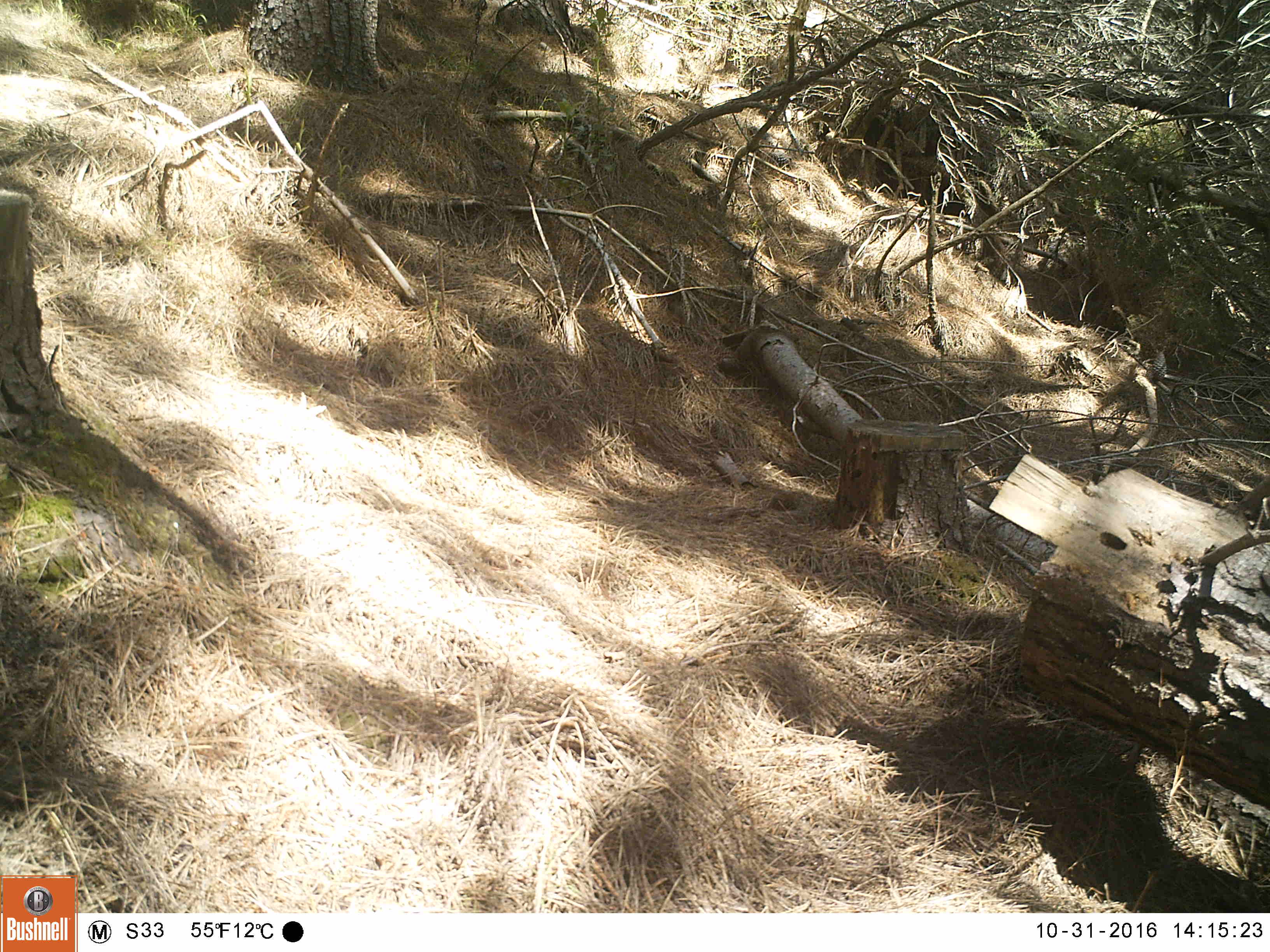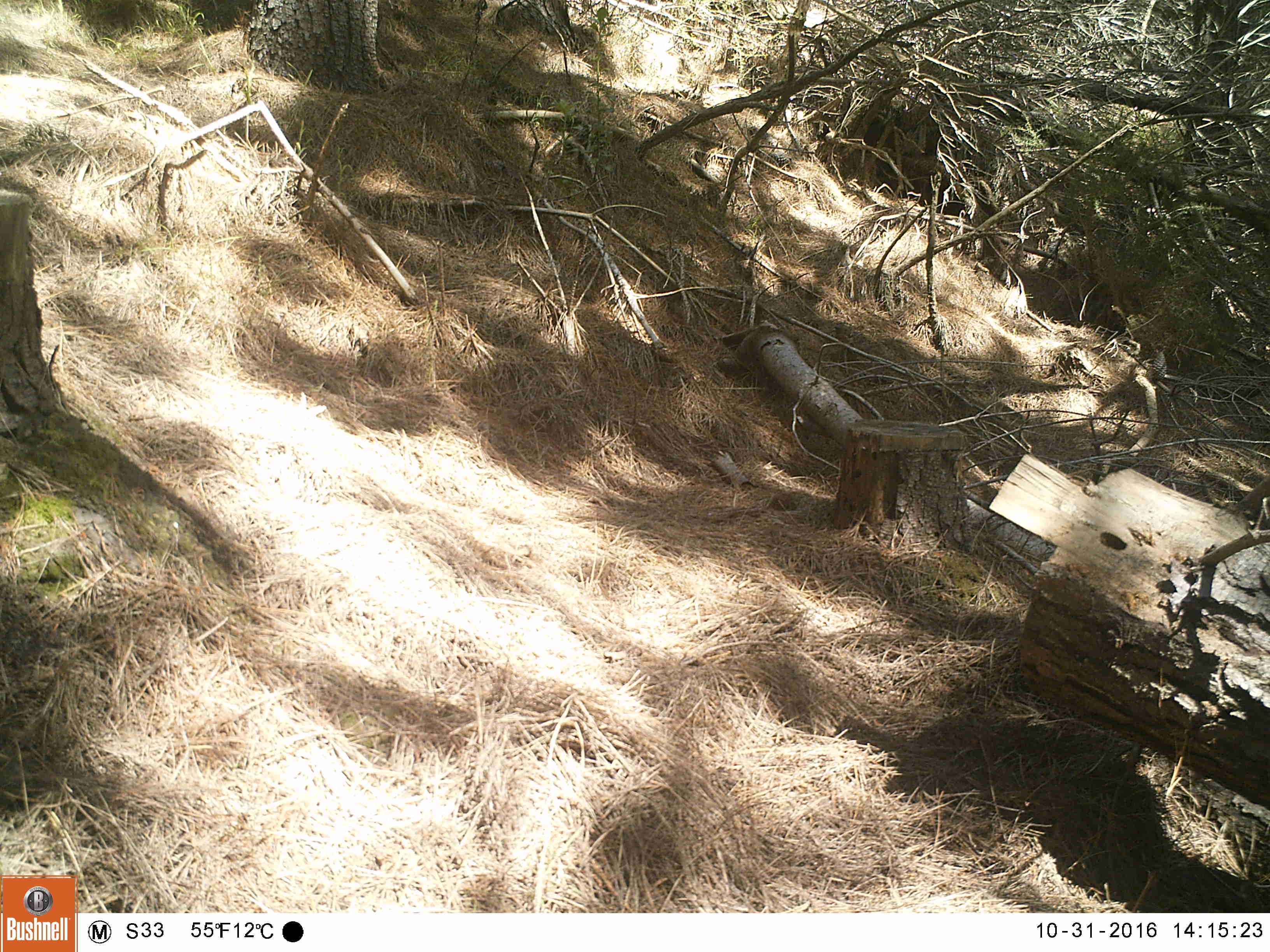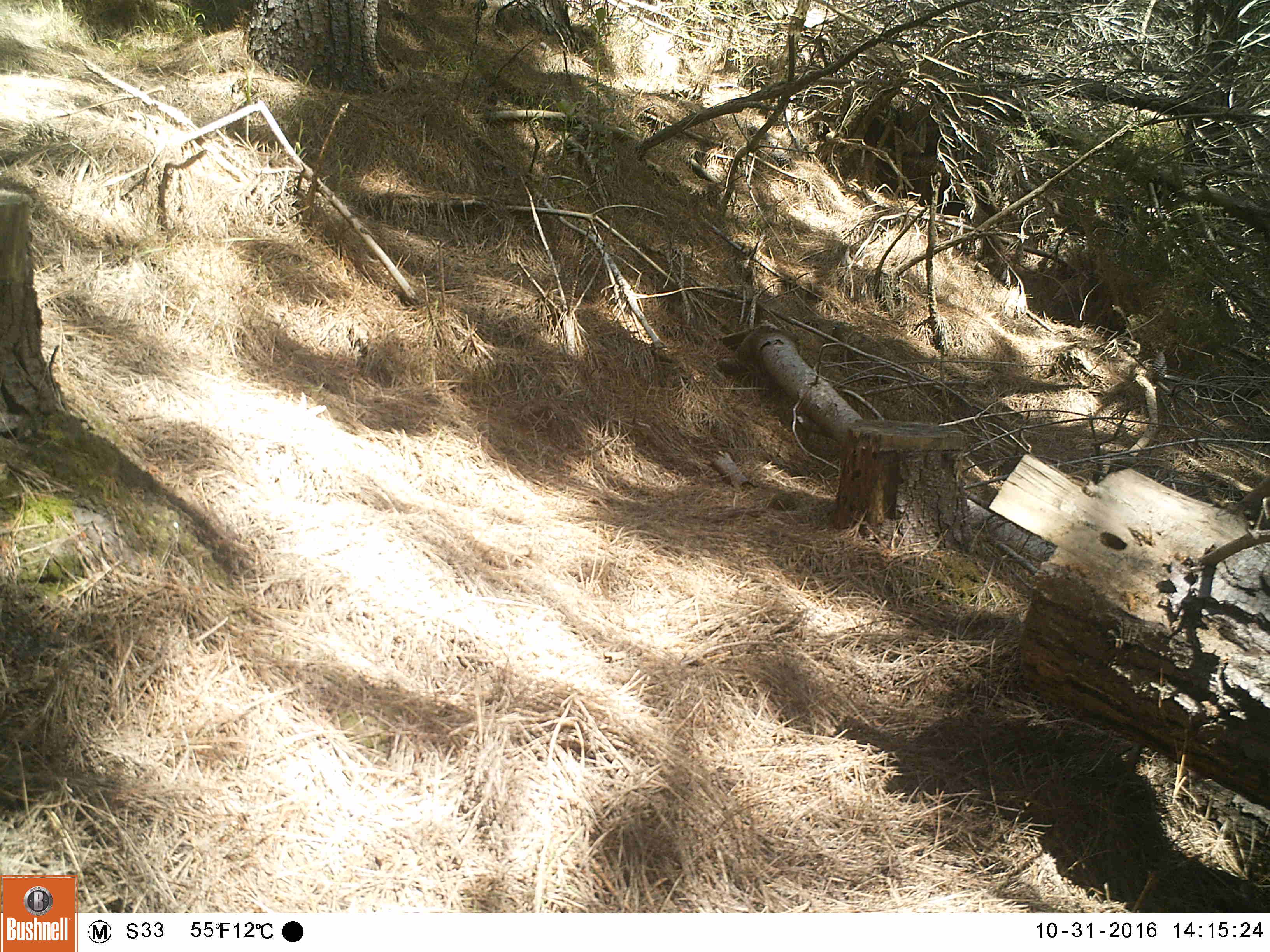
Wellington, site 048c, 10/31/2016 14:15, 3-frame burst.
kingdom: Animalia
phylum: Chordata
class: Aves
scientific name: Aves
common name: bird